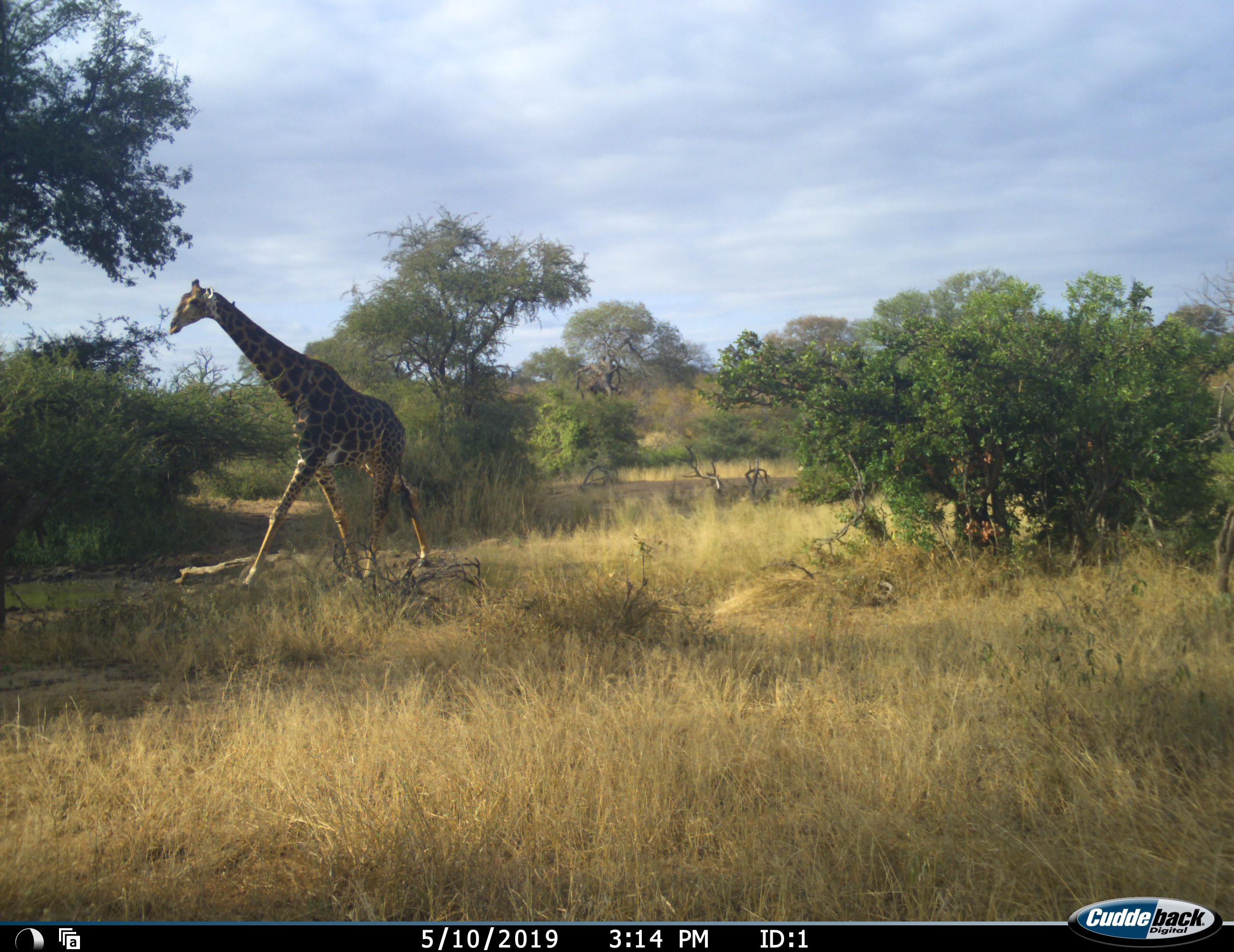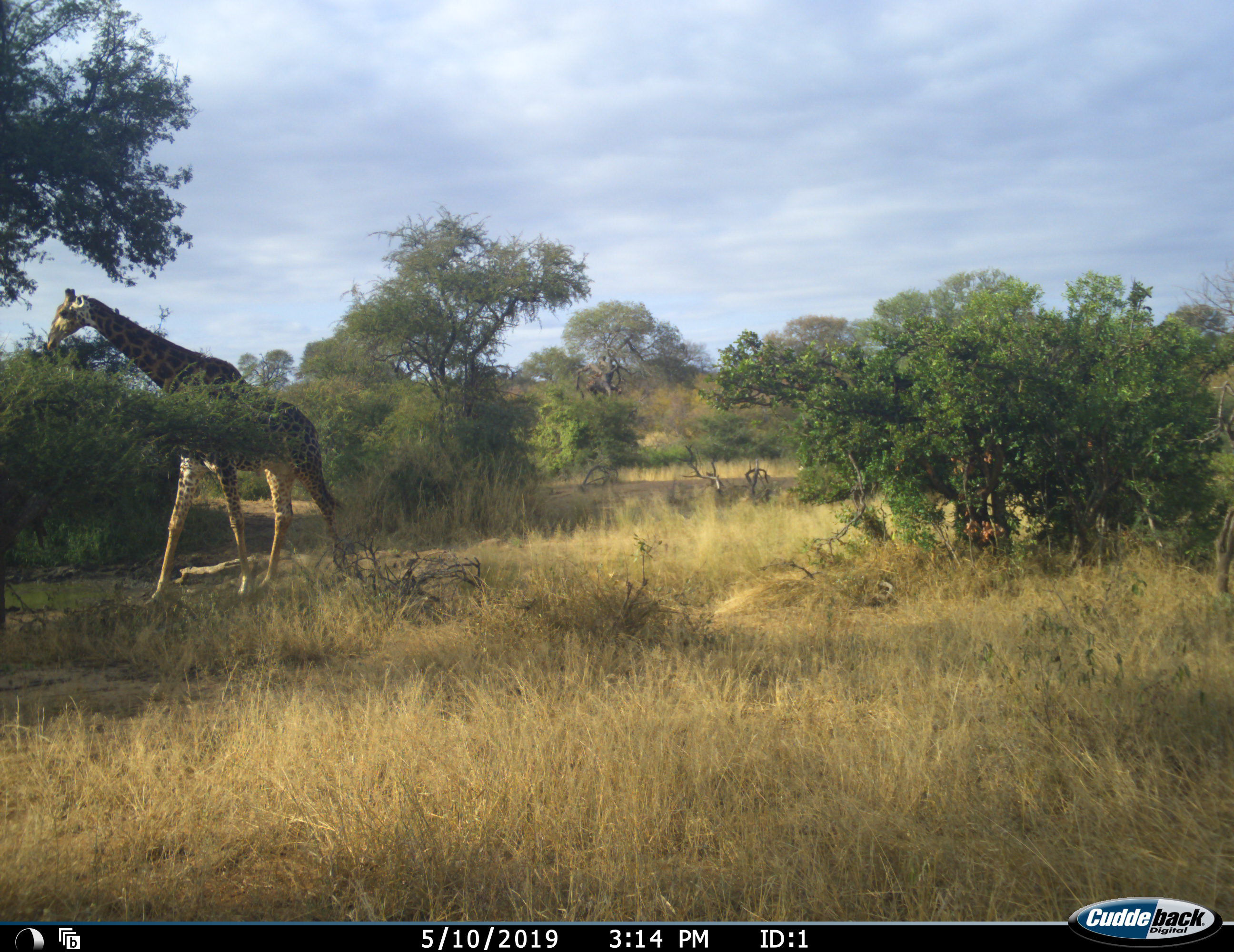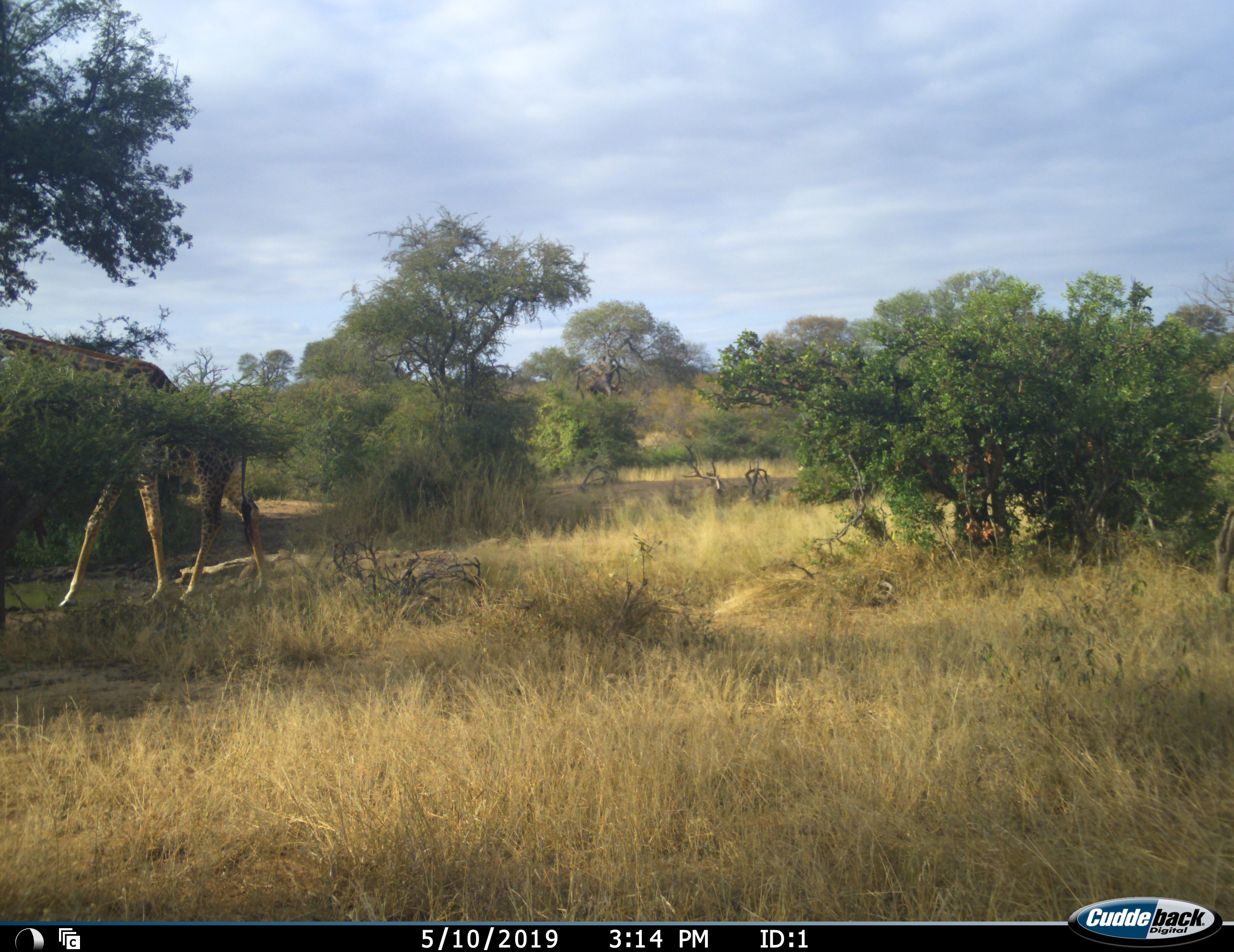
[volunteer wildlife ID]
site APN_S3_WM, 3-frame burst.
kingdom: Animalia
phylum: Chordata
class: Mammalia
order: Artiodactyla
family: Giraffidae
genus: Giraffa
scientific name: Giraffa camelopardalis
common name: giraffe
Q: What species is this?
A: Giraffe (Giraffa camelopardalis).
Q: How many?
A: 1.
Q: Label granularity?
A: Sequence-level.